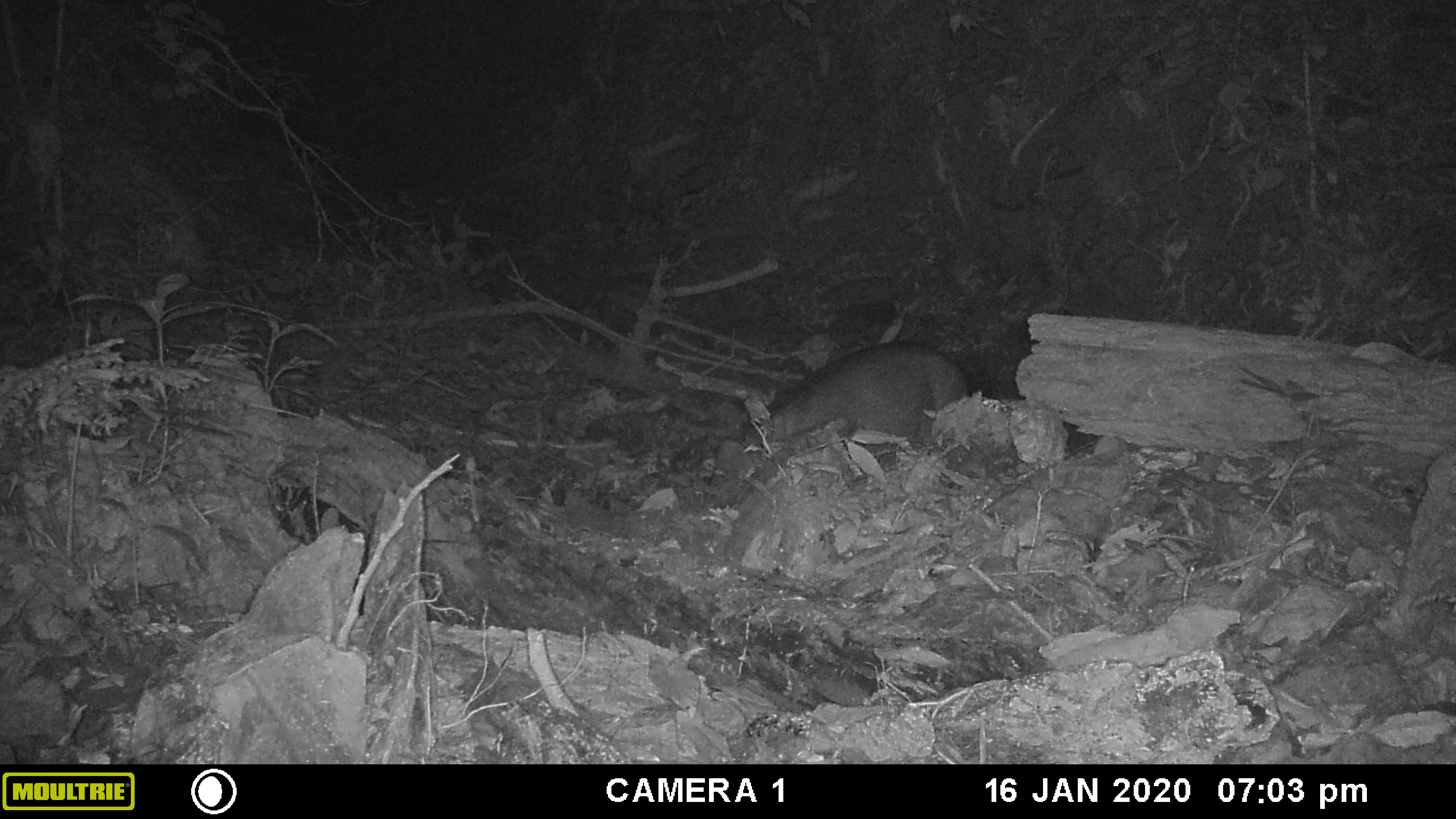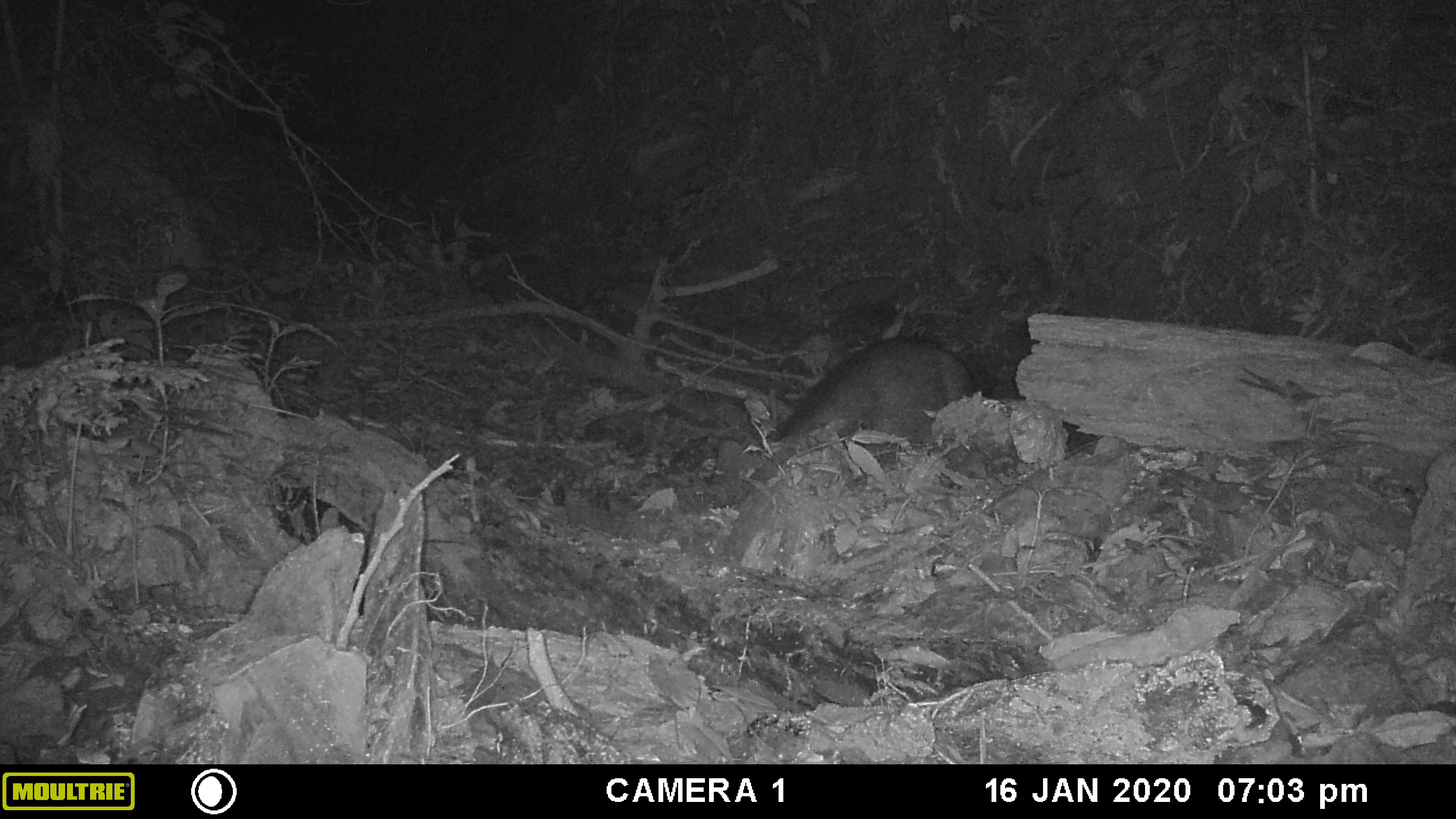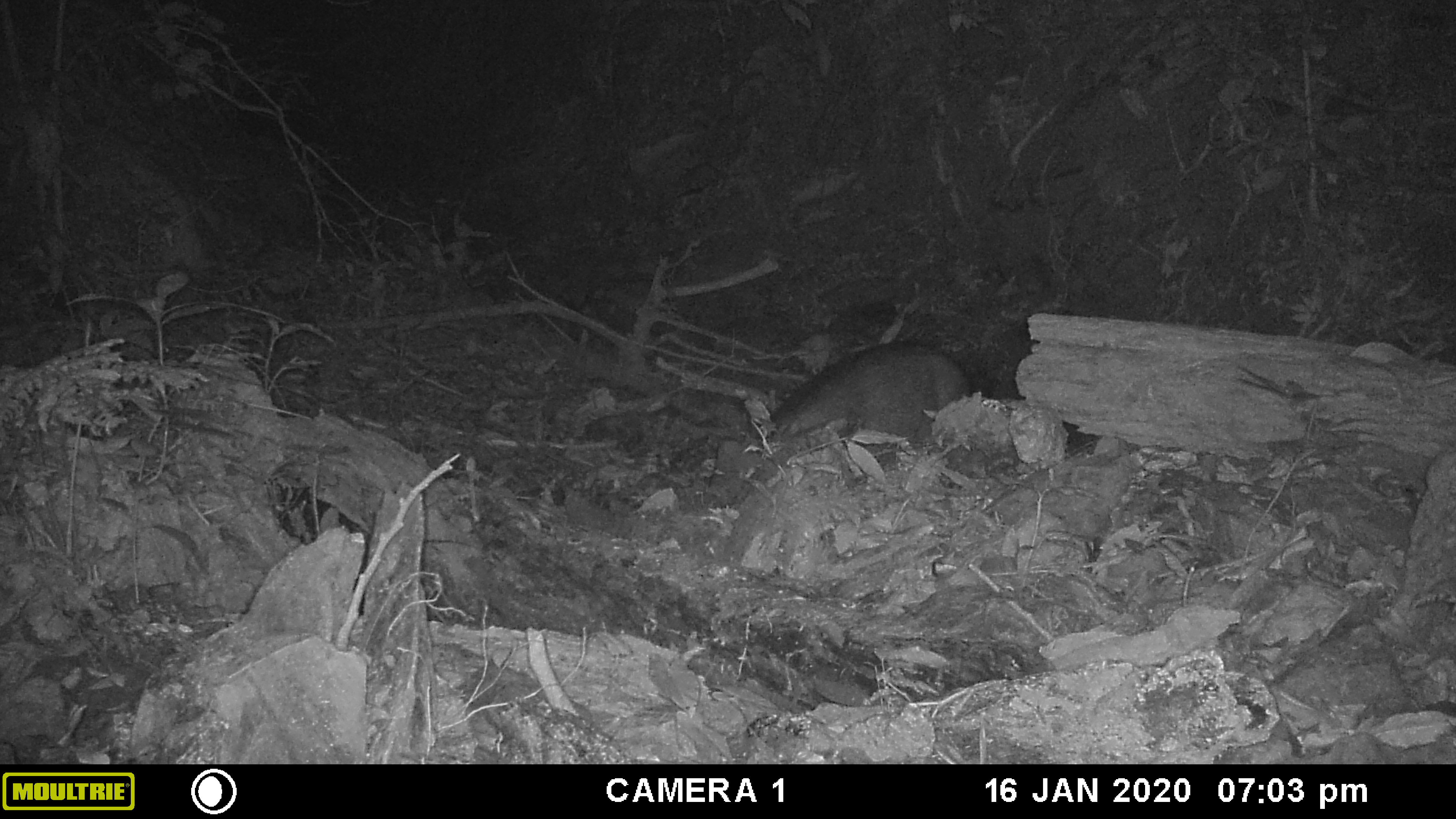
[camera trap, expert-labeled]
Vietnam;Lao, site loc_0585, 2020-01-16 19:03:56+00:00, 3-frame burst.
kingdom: Animalia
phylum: Chordata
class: Mammalia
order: Artiodactyla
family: Suidae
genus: Sus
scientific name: Sus scrofa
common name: eurasian wild pig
Eurasian wild pig (Sus scrofa). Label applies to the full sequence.